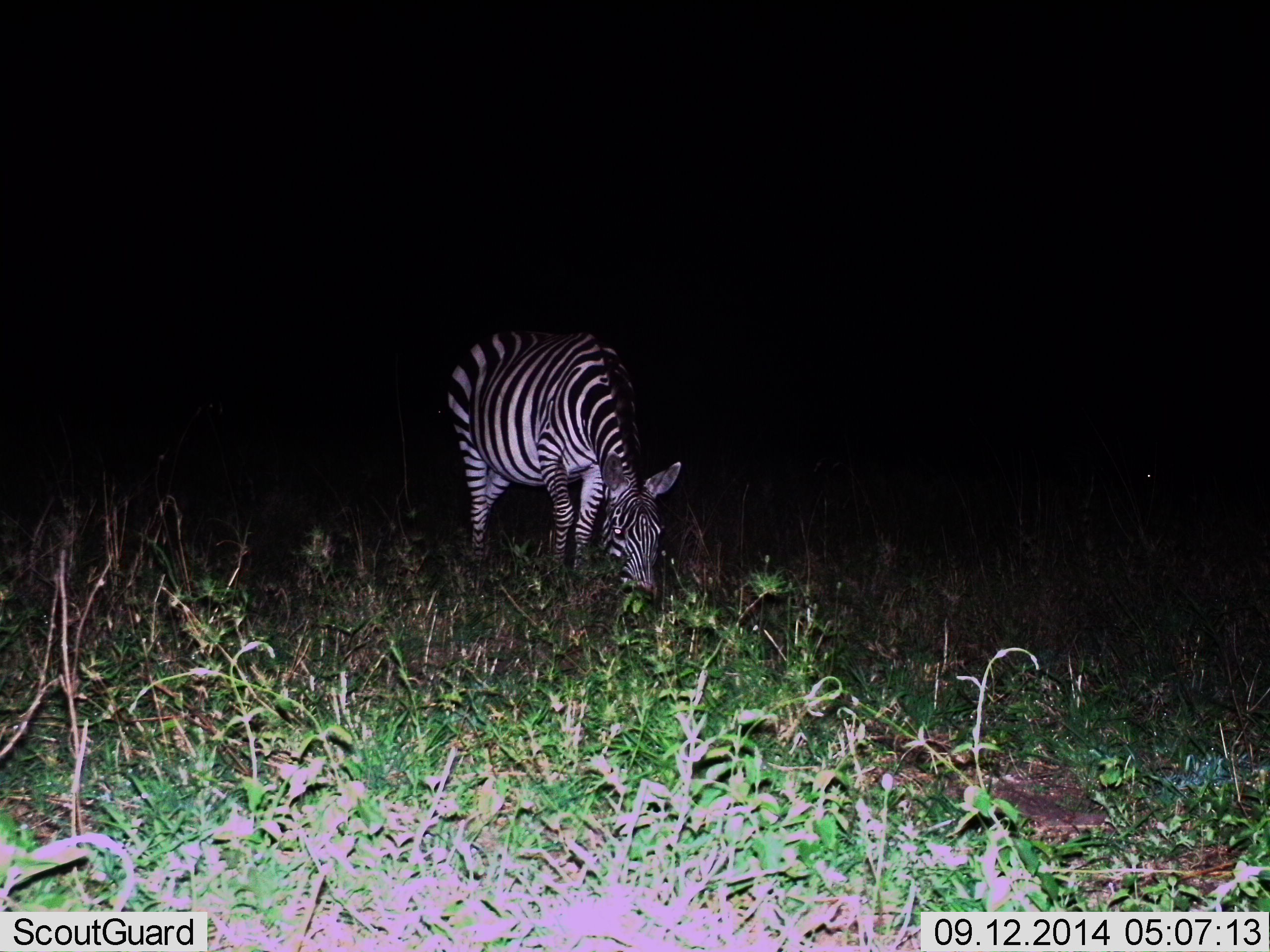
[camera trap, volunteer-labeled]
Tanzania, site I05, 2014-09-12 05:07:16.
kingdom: Animalia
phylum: Chordata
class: Mammalia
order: Perissodactyla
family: Equidae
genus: Equus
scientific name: Equus quagga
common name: plains zebra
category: zebra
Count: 1.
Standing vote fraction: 10%.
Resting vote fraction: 0%.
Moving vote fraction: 0%.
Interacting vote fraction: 0%.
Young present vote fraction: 0%.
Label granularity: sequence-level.